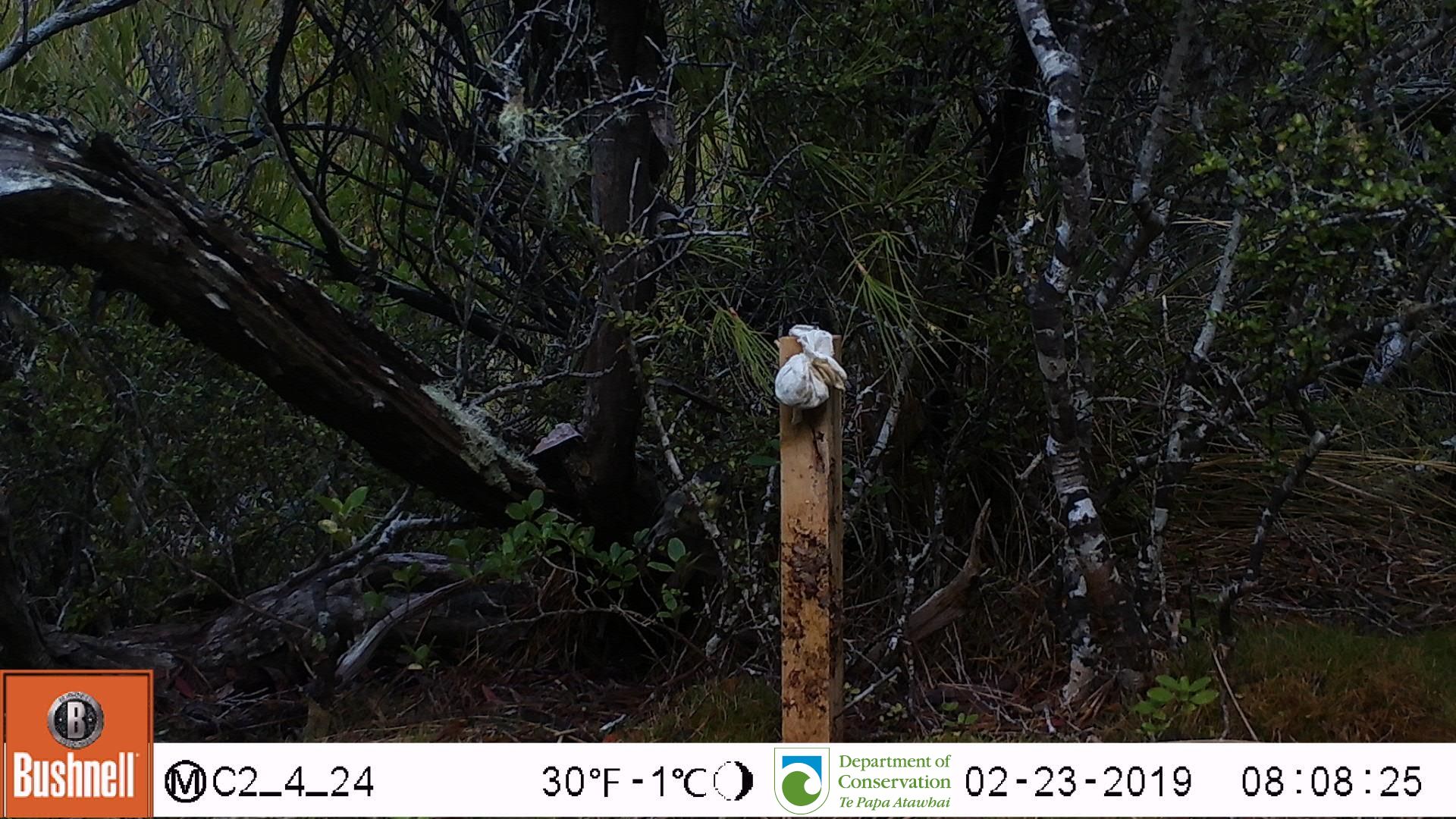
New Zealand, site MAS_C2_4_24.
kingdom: Animalia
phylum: Chordata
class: Aves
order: Passeriformes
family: Petroicidae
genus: Petroica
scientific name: Petroica macrocephala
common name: tomtit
Tomtit (Petroica macrocephala).